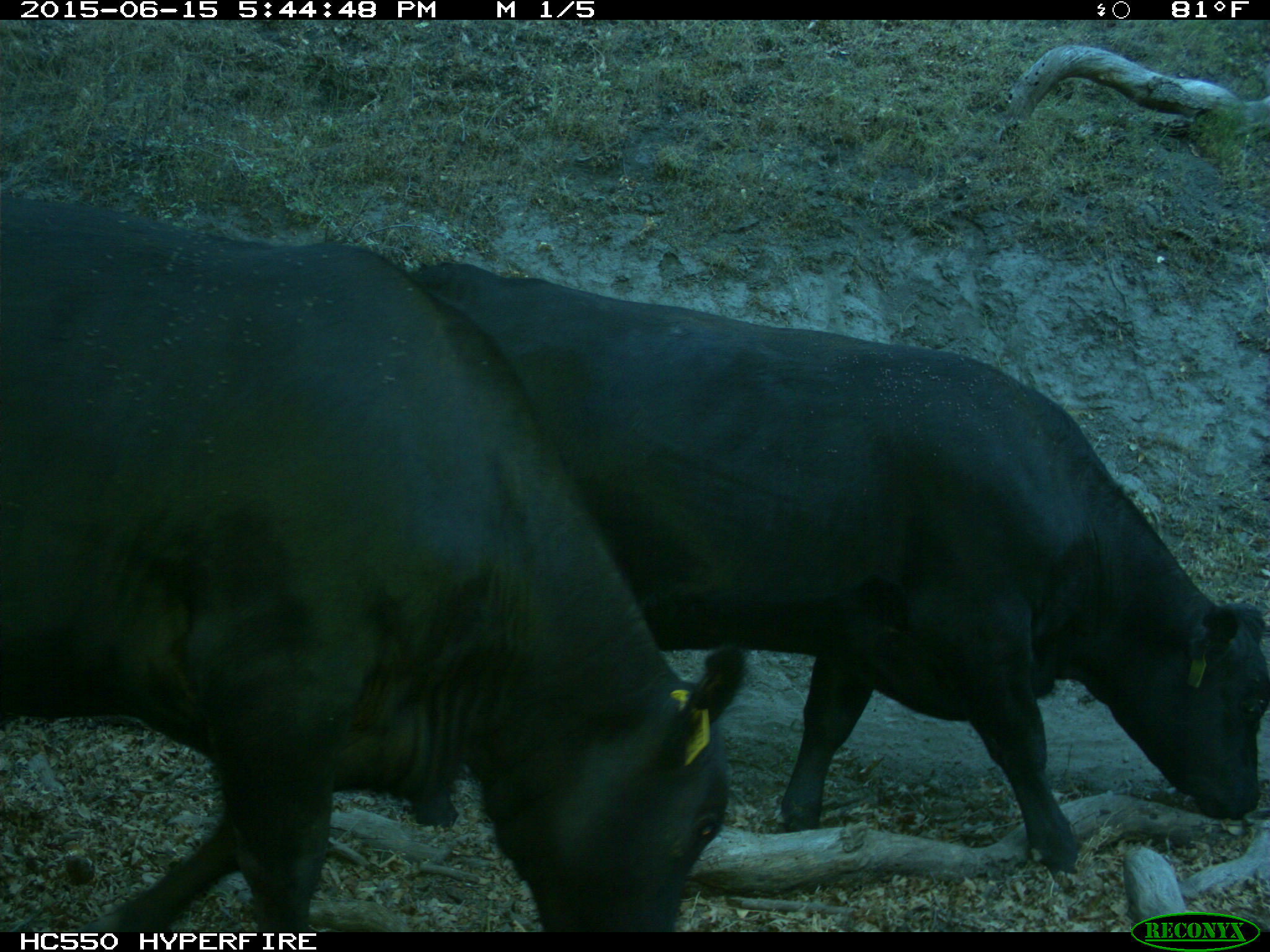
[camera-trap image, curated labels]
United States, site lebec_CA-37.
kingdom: Animalia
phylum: Chordata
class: Mammalia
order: Artiodactyla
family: Bovidae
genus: Bos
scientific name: Bos taurus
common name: domestic cow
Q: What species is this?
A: Bos taurus (domestic cow).